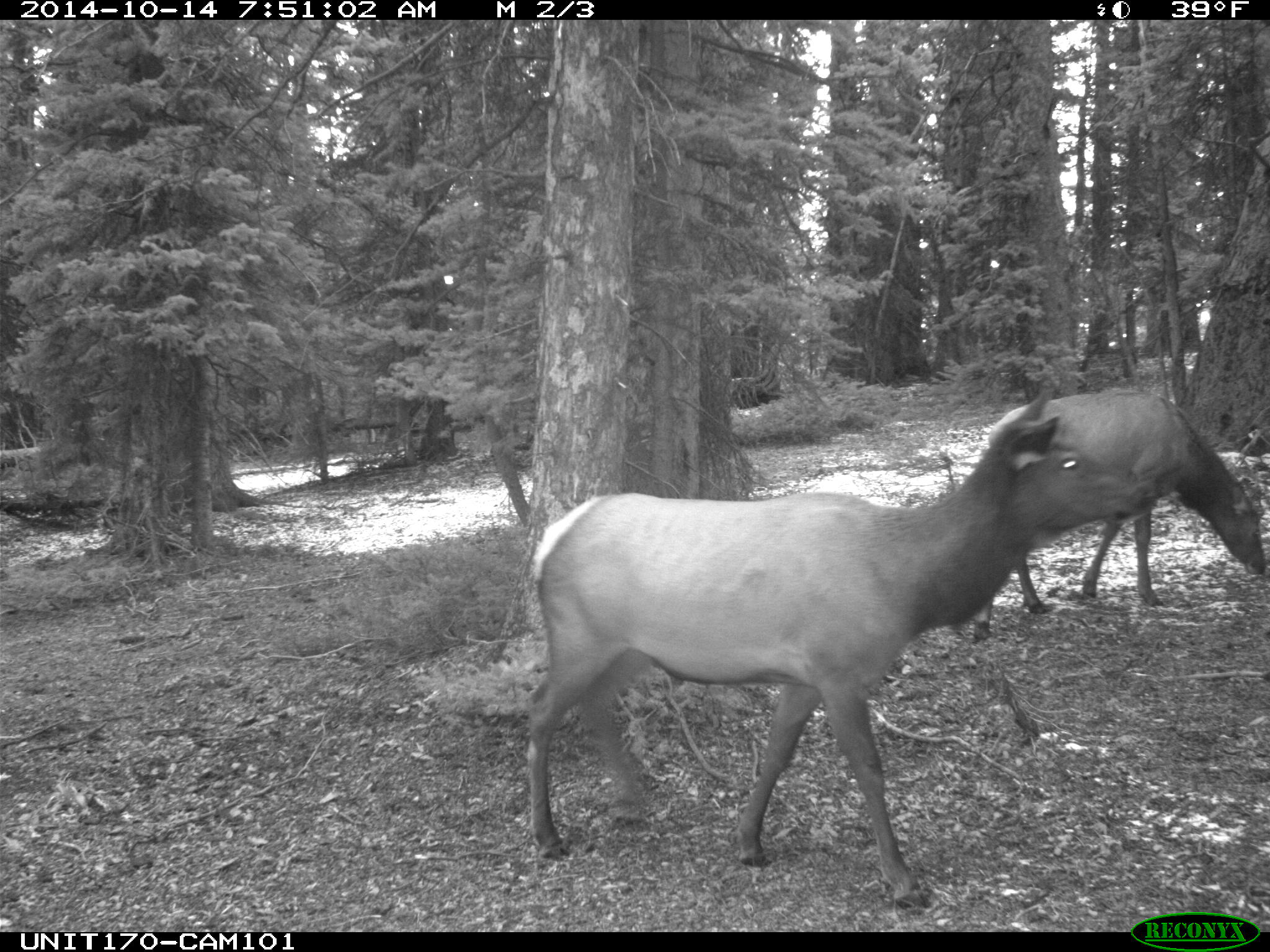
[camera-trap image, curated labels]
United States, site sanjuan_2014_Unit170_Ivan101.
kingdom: Animalia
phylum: Chordata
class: Mammalia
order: Artiodactyla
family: Cervidae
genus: Cervus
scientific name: Cervus elaphus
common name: red deer